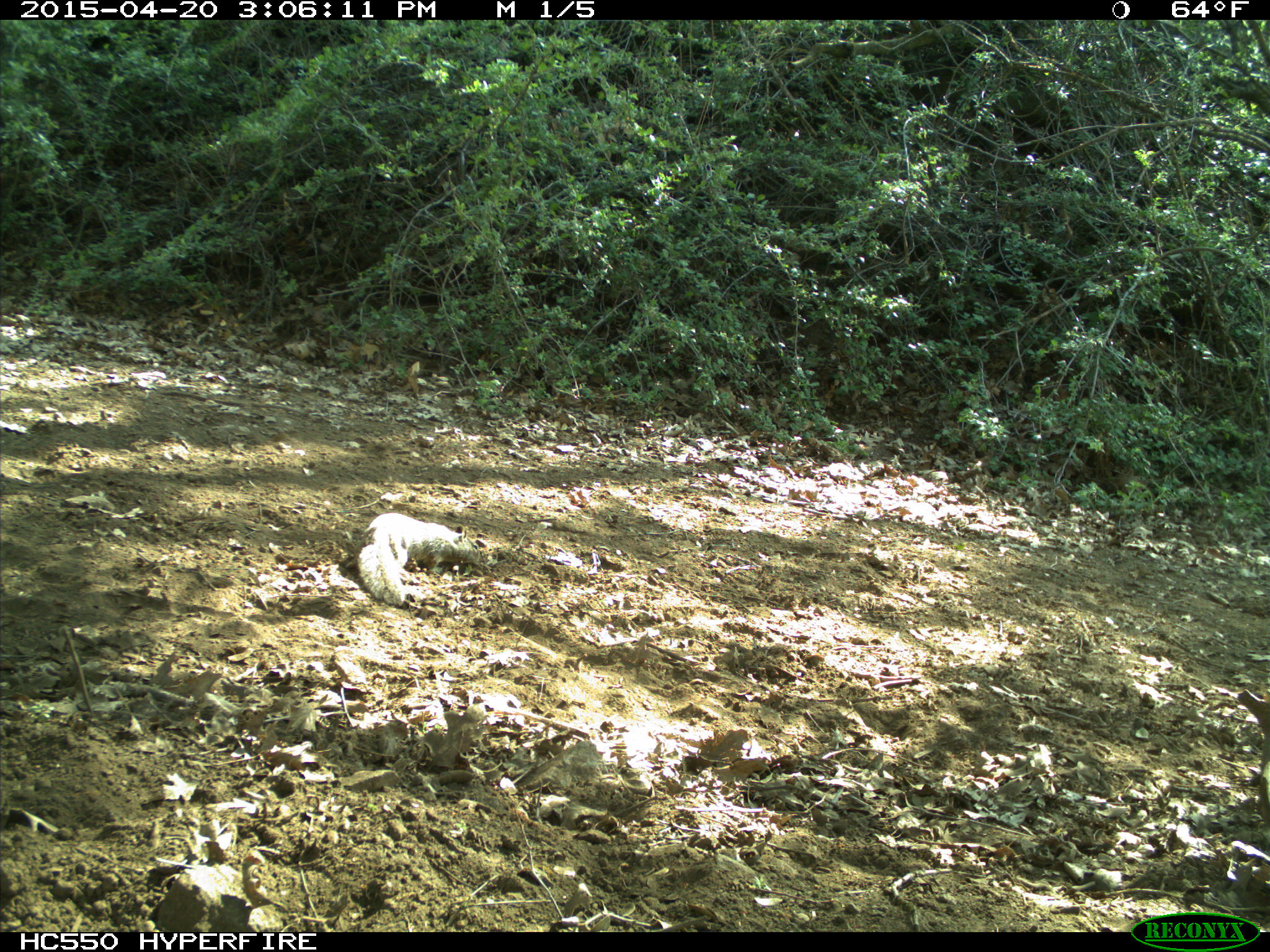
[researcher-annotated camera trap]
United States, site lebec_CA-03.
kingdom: Animalia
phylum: Chordata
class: Mammalia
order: Rodentia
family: Sciuridae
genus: Otospermophilus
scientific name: Otospermophilus beecheyi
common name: california ground squirrel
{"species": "Otospermophilus beecheyi (california ground squirrel)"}